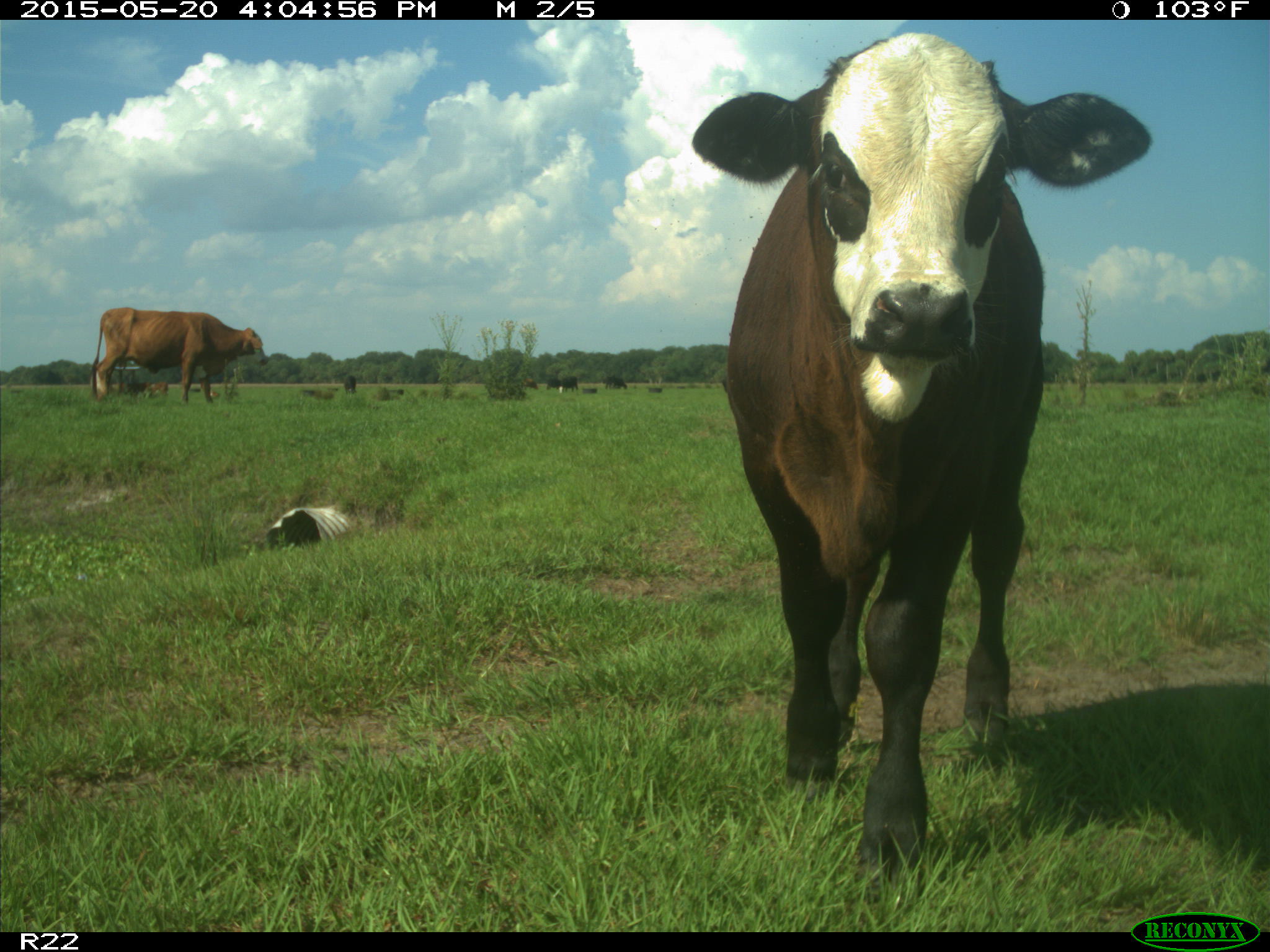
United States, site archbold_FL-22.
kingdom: Animalia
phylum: Chordata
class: Mammalia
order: Artiodactyla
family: Bovidae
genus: Bos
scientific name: Bos taurus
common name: domestic cow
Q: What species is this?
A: Bos taurus (domestic cow).